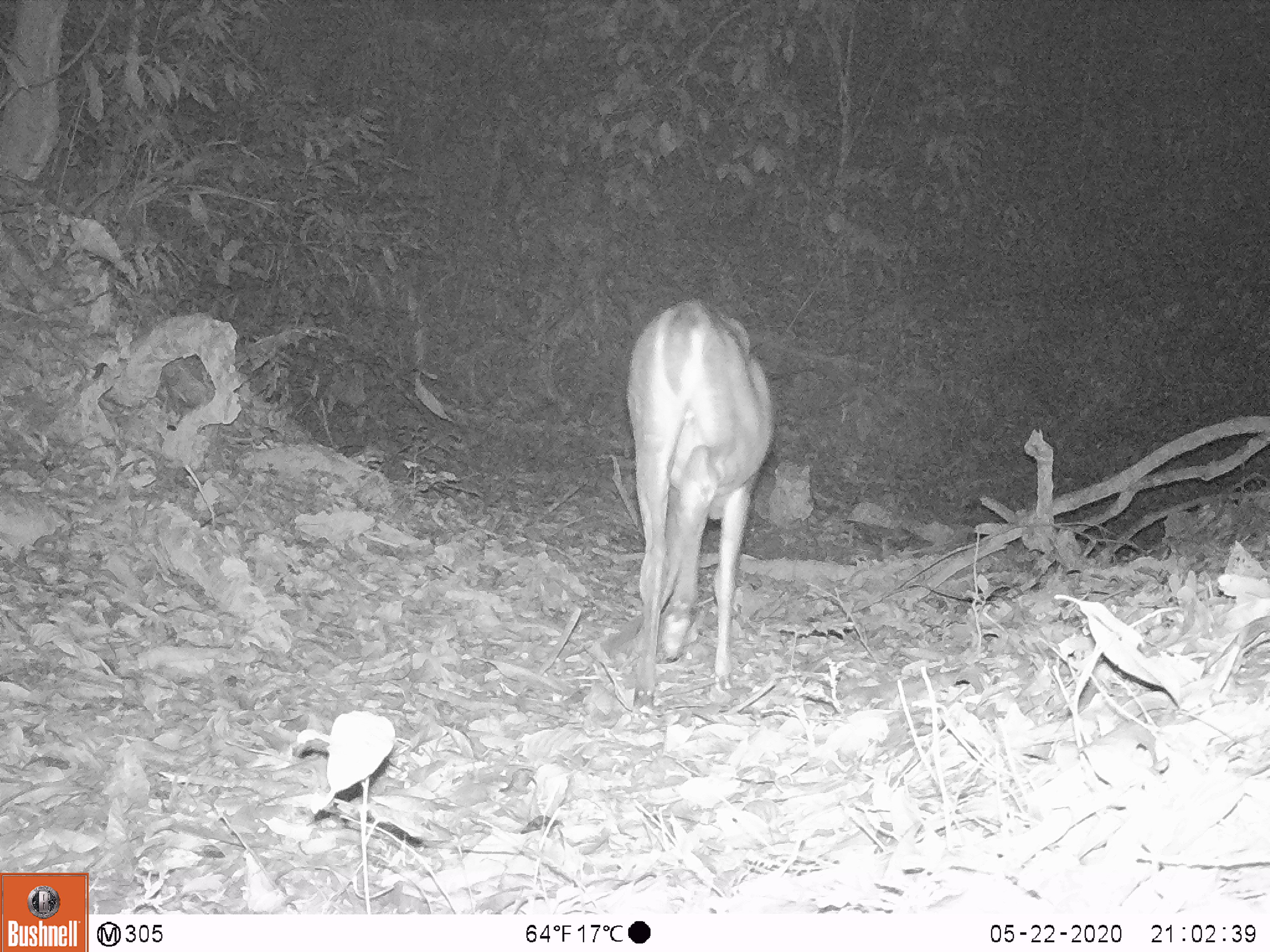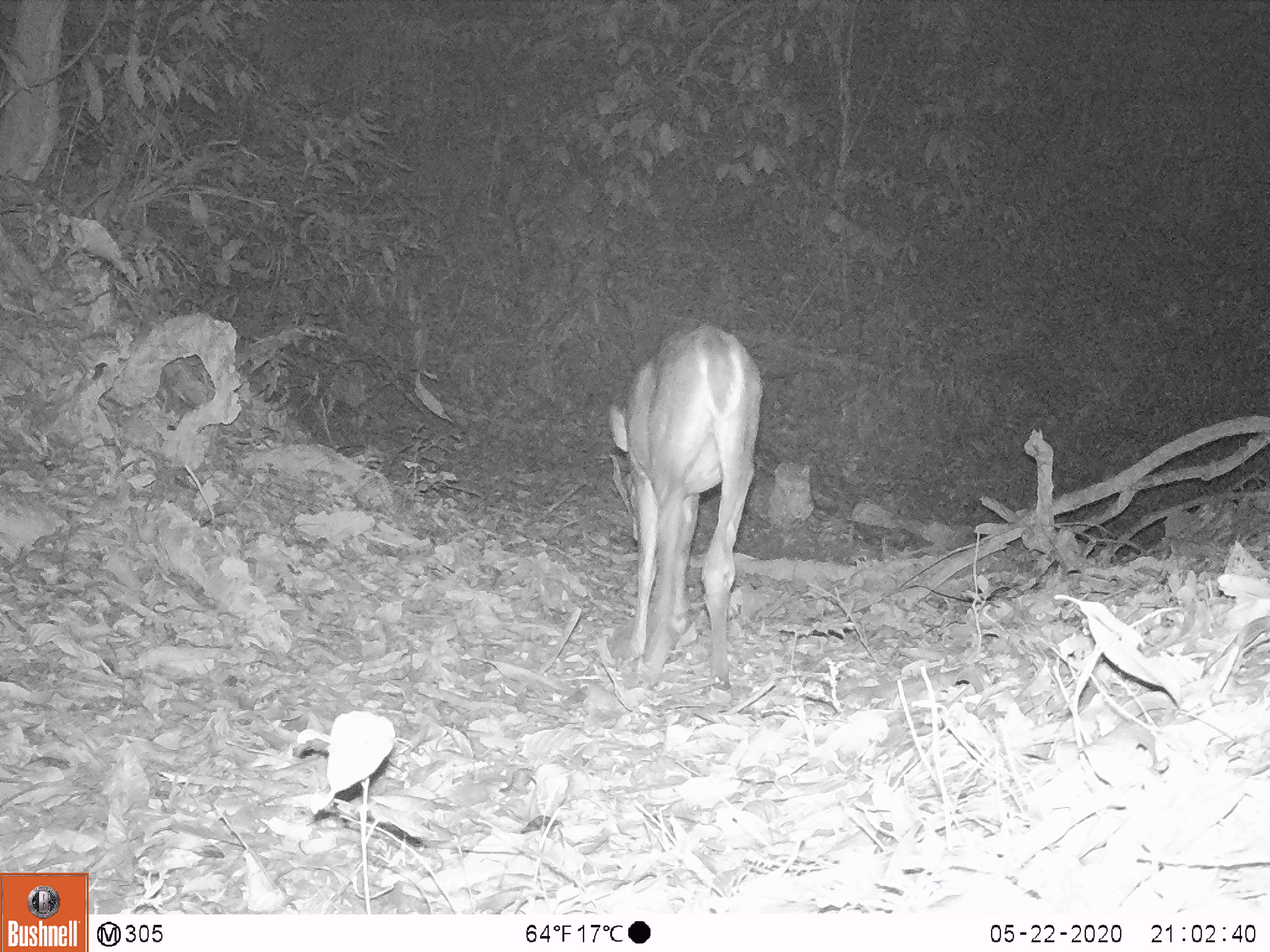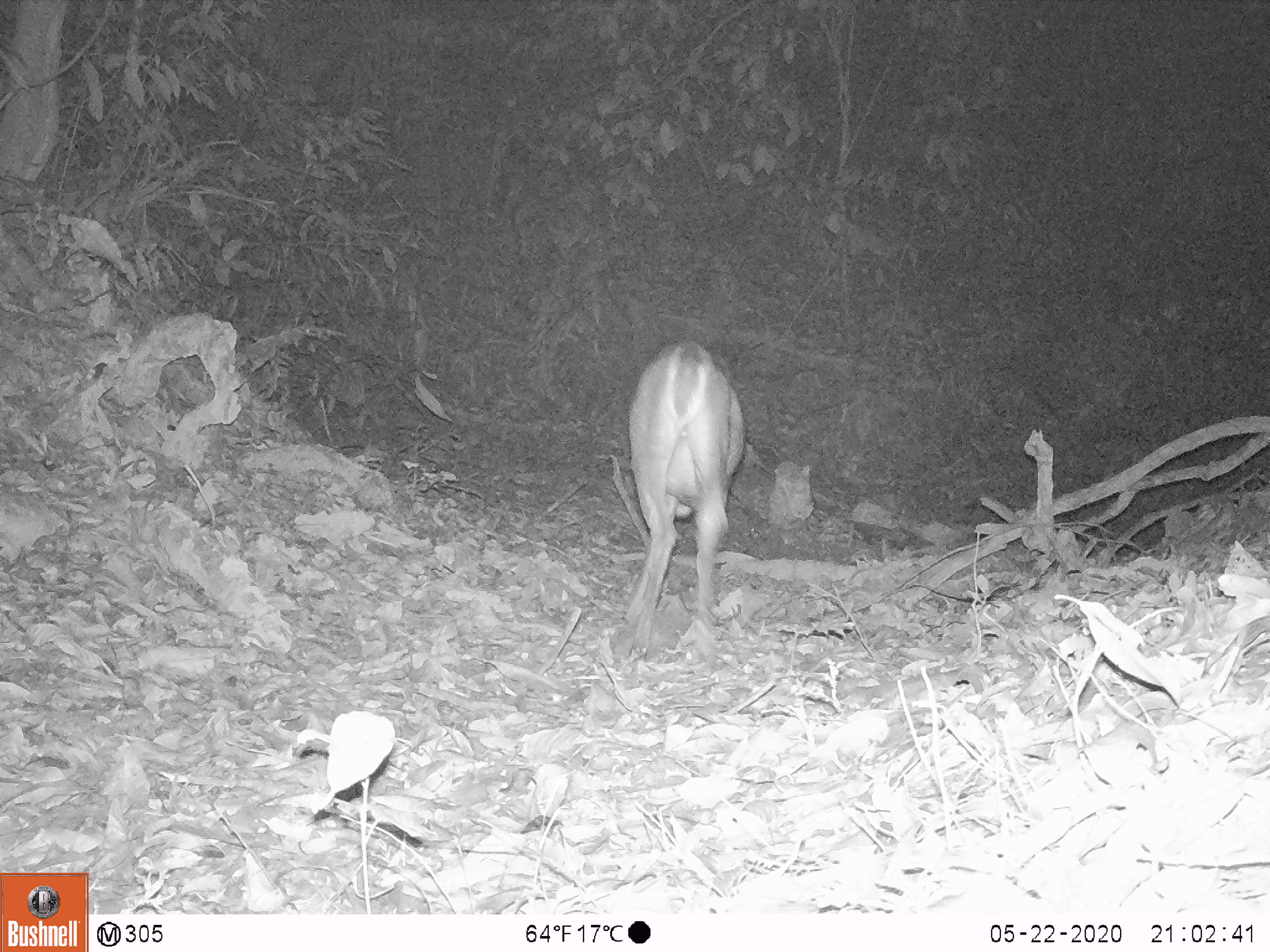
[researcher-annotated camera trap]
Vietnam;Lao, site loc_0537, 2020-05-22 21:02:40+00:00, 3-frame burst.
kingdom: Animalia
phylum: Chordata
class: Mammalia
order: Artiodactyla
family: Cervidae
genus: Muntiacus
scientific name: Muntiacus vuquangensis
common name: large-antlered muntjac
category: large antlered muntjac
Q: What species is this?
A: Large antlered muntjac (large-antlered muntjac) (Muntiacus vuquangensis).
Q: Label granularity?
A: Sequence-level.